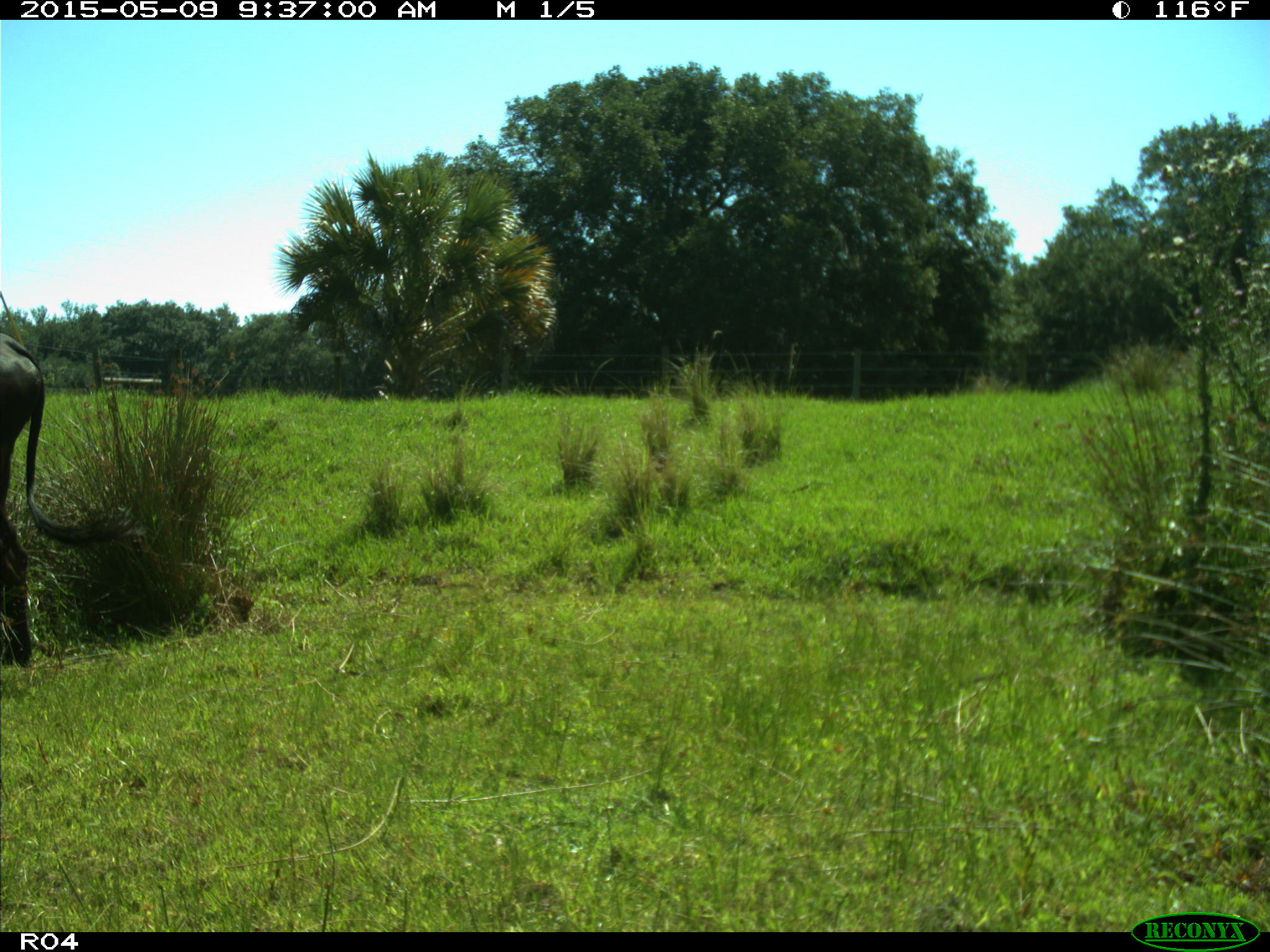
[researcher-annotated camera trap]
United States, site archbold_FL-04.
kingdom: Animalia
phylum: Chordata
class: Mammalia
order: Artiodactyla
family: Bovidae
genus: Bos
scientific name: Bos taurus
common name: domestic cow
Bos taurus (domestic cow).